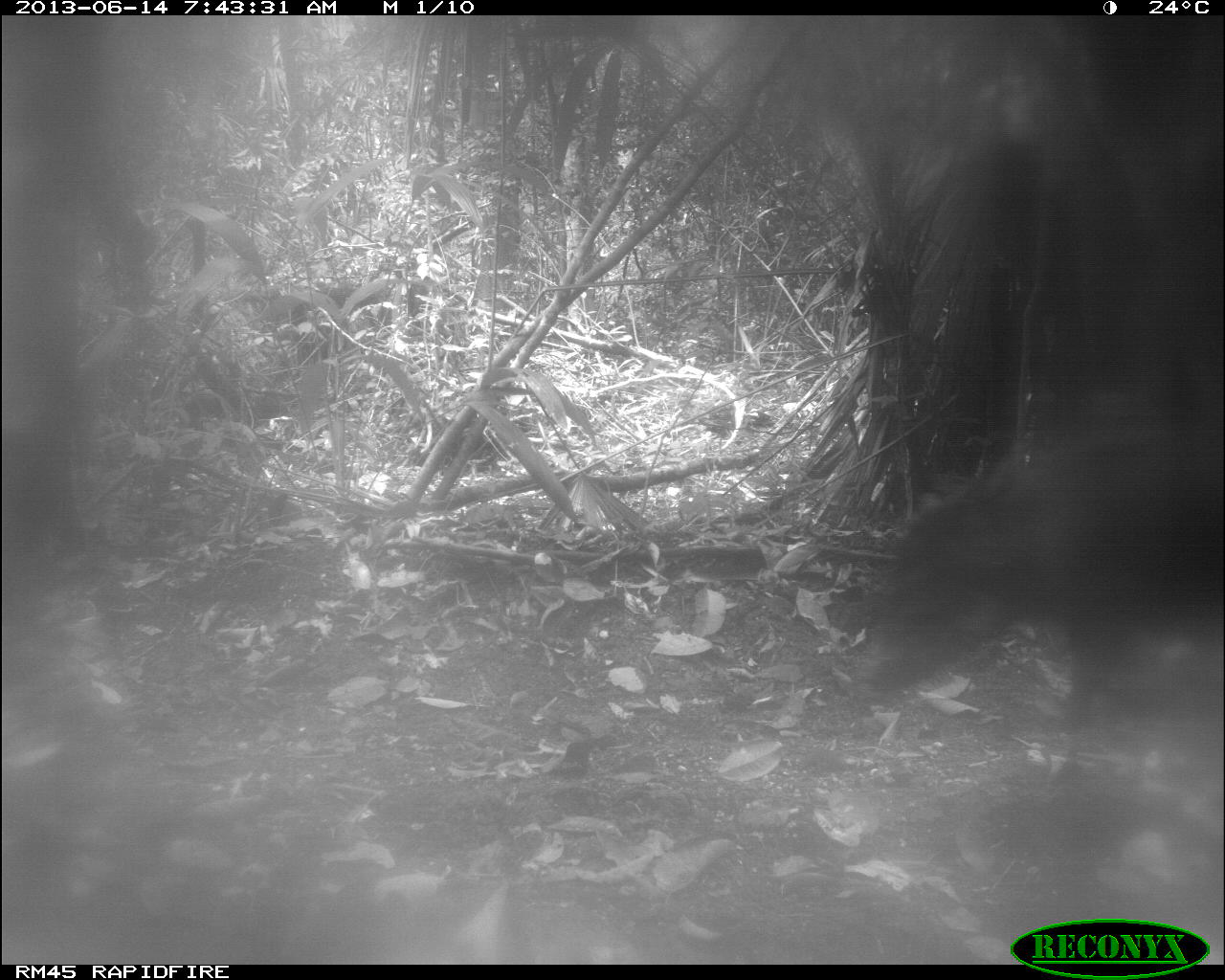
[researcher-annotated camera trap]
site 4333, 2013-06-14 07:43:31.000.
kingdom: Animalia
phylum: Chordata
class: Mammalia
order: Artiodactyla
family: Tayassuidae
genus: Tayassu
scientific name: Tayassu pecari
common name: white-lipped peccary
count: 6